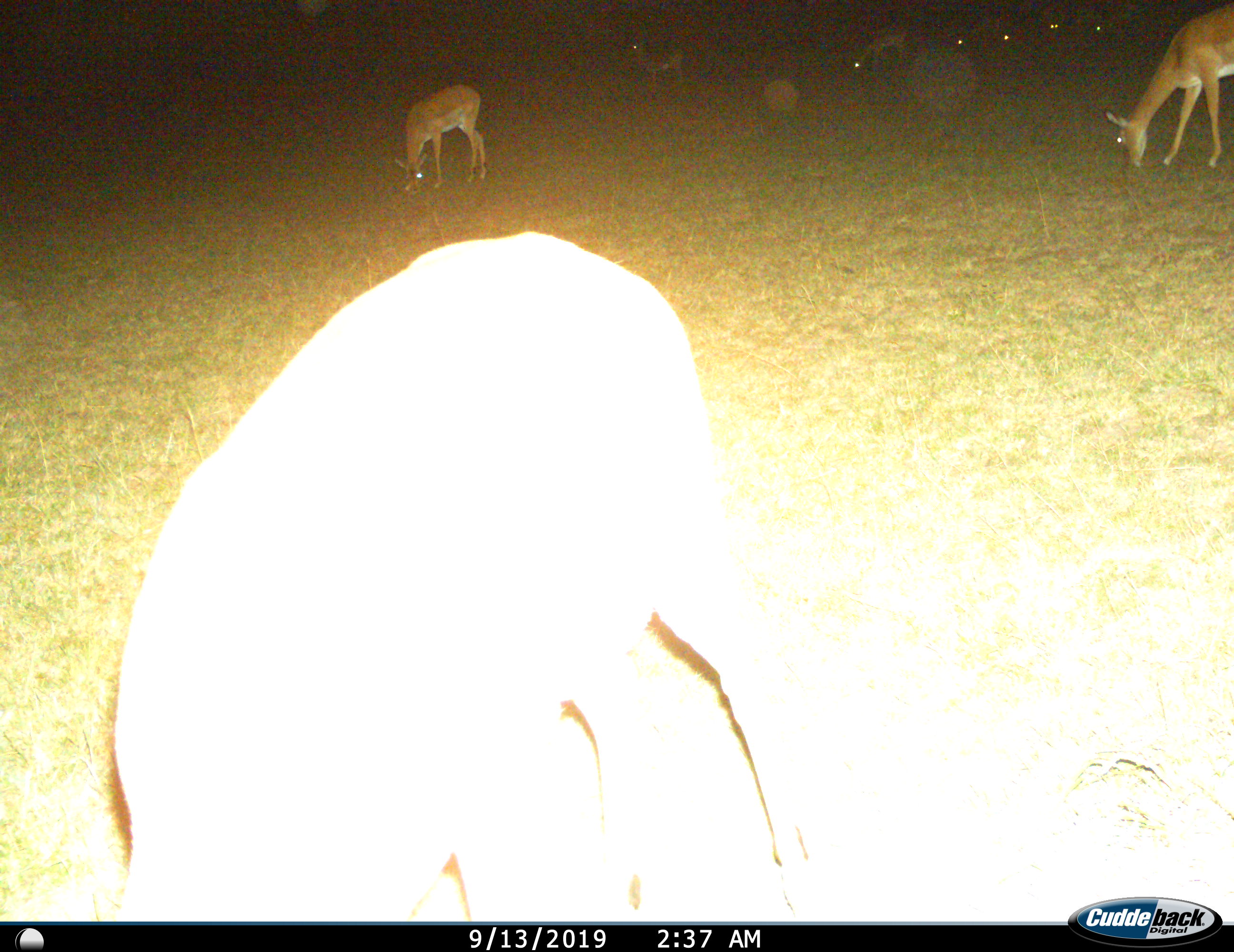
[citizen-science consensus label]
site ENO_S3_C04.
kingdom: Animalia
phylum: Chordata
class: Mammalia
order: Artiodactyla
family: Bovidae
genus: Aepyceros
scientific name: Aepyceros melampus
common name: impala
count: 5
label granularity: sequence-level